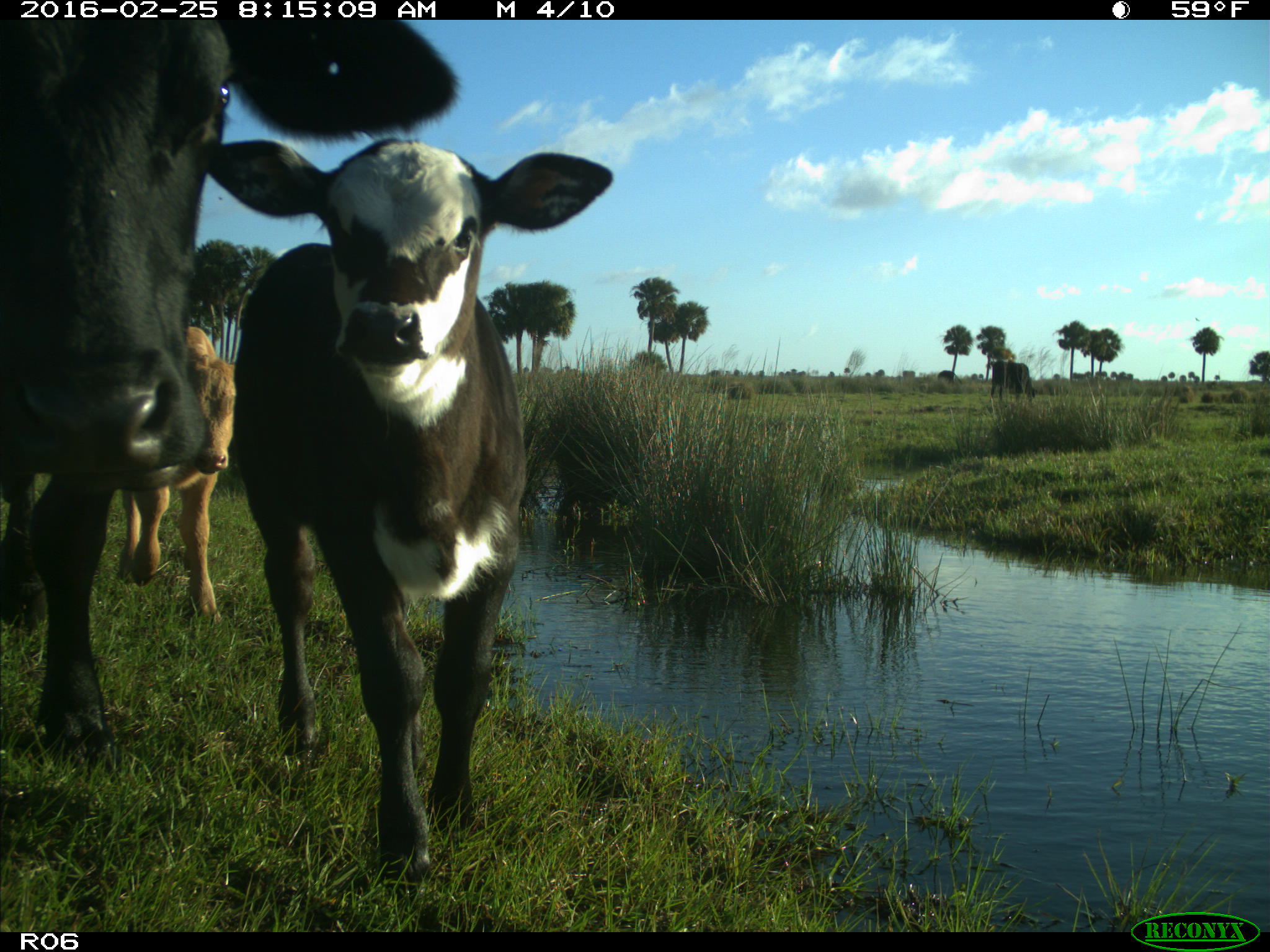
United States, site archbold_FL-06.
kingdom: Animalia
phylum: Chordata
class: Mammalia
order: Artiodactyla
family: Bovidae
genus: Bos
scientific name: Bos taurus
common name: domestic cow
Bos taurus (domestic cow).